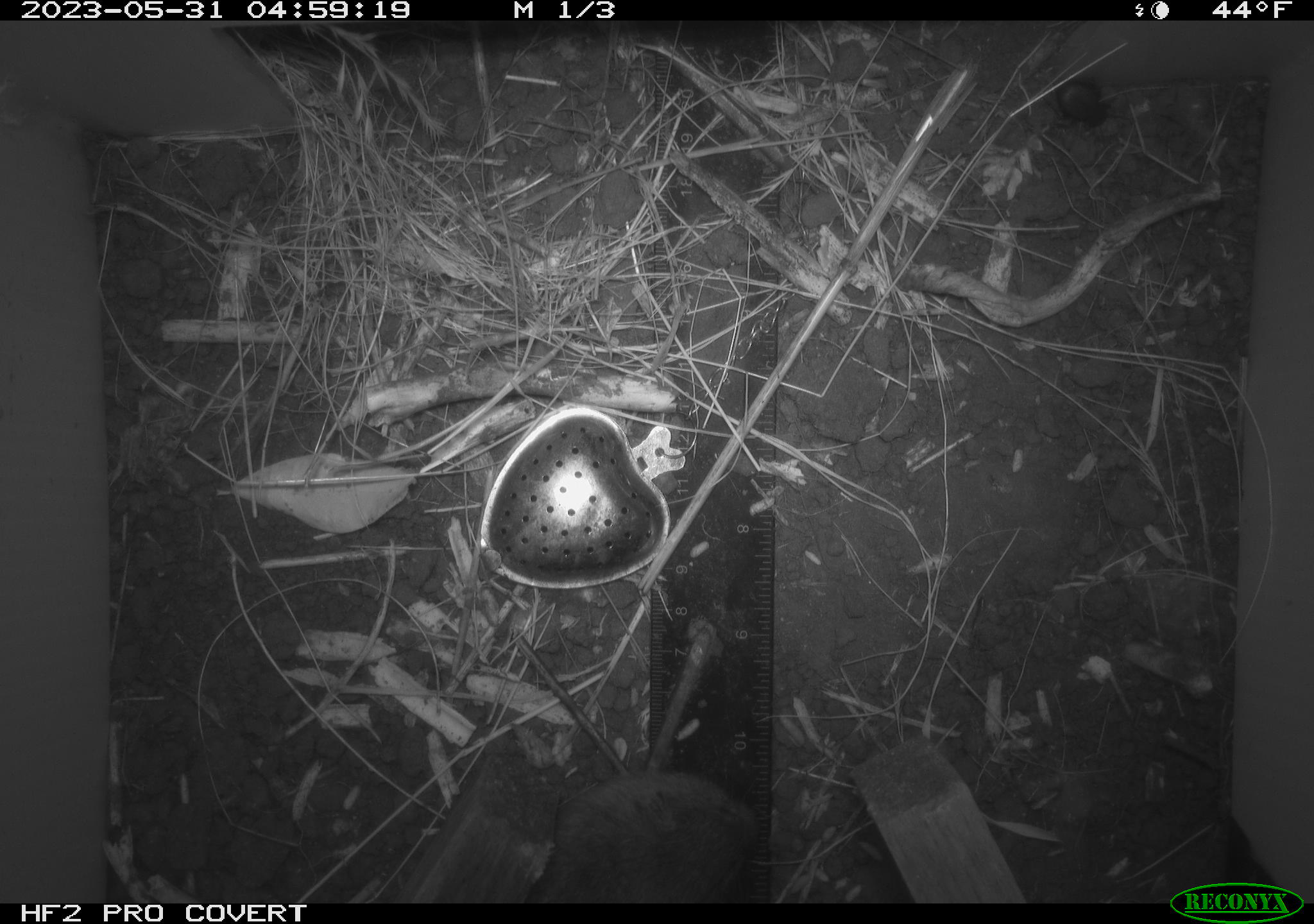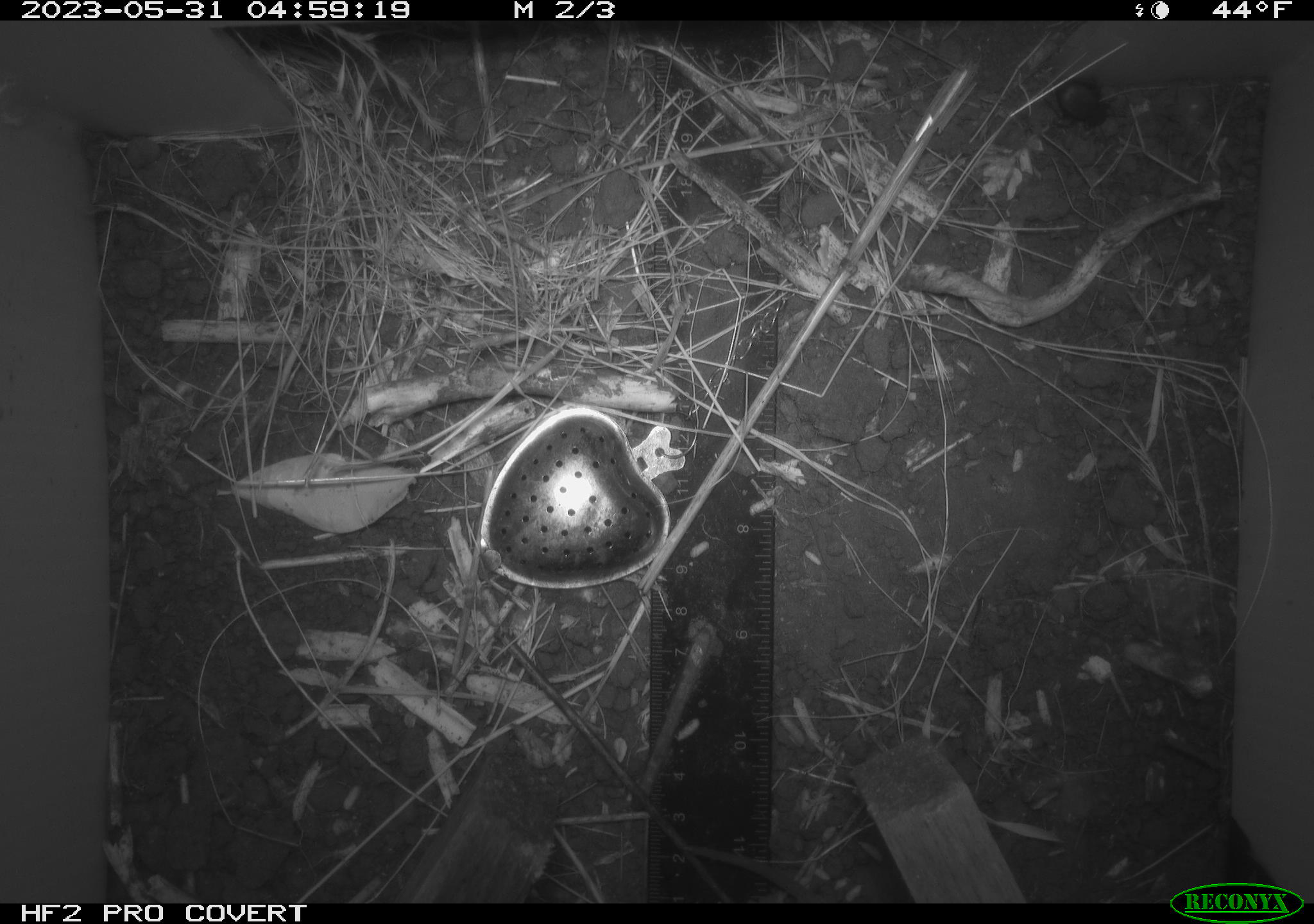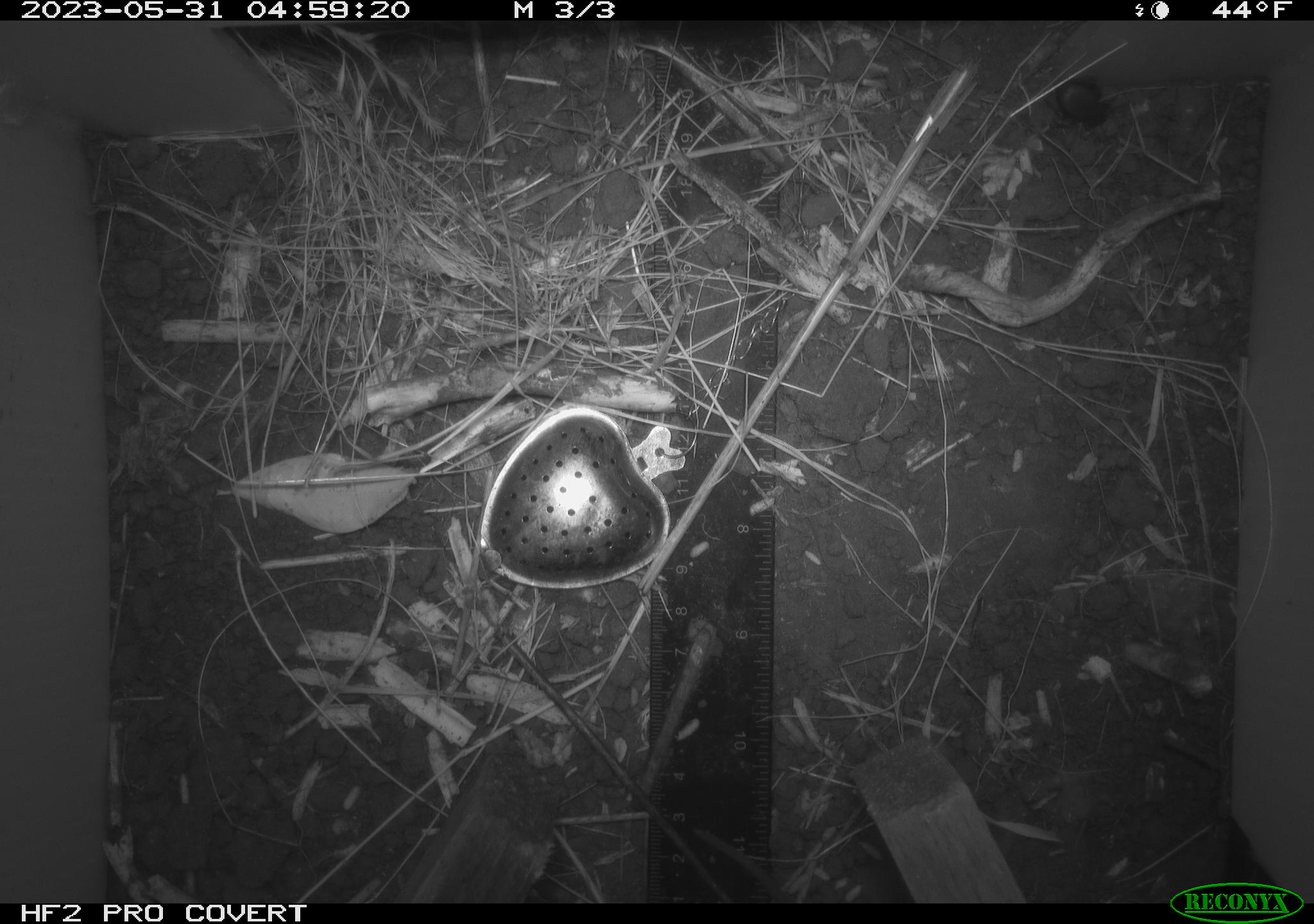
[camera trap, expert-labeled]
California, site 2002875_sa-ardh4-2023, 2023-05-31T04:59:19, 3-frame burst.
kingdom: Animalia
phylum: Chordata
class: Mammalia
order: Rodentia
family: Cricetidae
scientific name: Arvicolinae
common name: voles, lemmings, and muskrats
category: arvicolinae subfamily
Arvicolinae subfamily (voles, lemmings, and muskrats) (Arvicolinae).